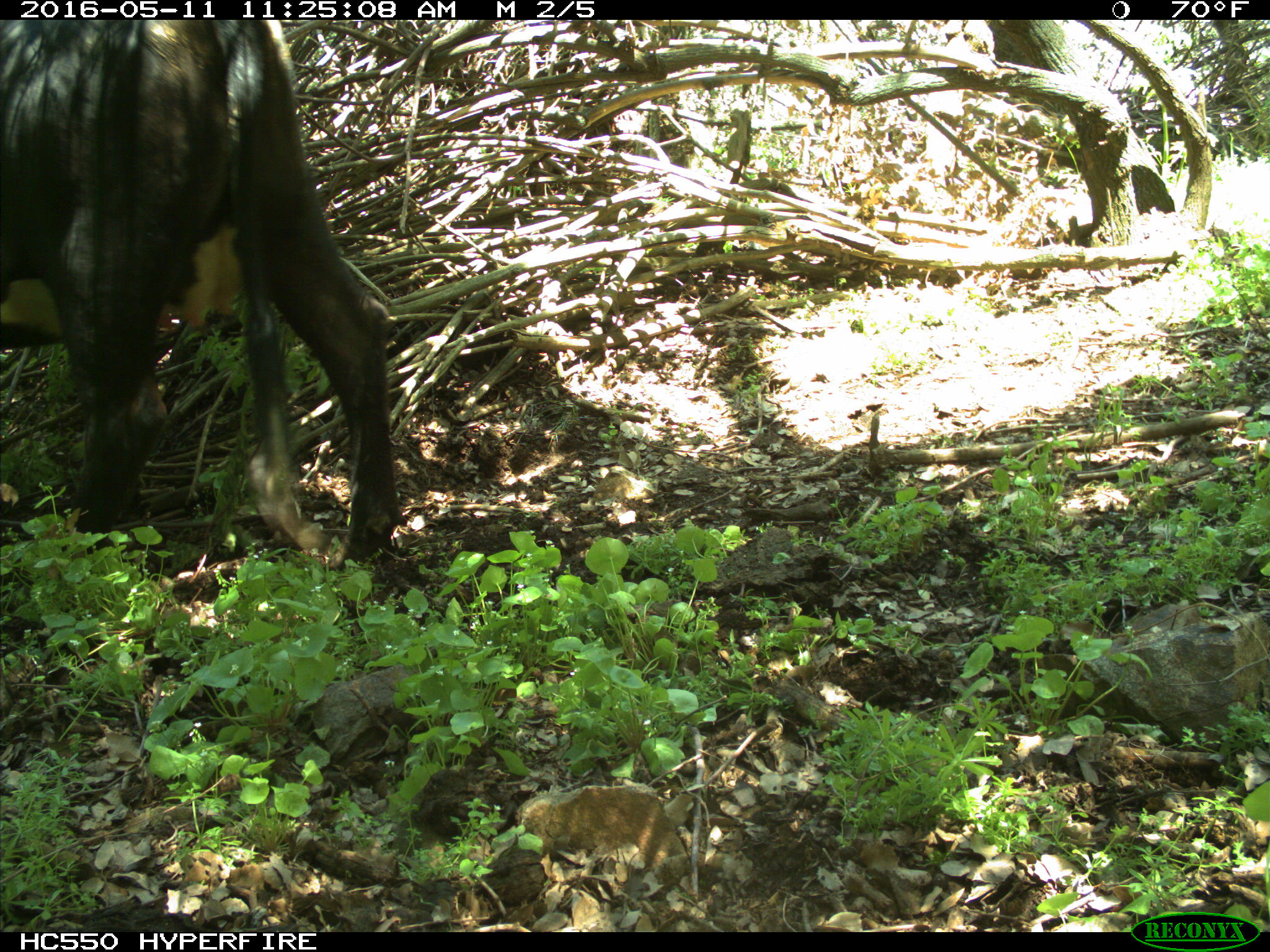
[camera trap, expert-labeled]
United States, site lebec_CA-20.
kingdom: Animalia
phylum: Chordata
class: Mammalia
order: Artiodactyla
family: Bovidae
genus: Bos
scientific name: Bos taurus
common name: domestic cow